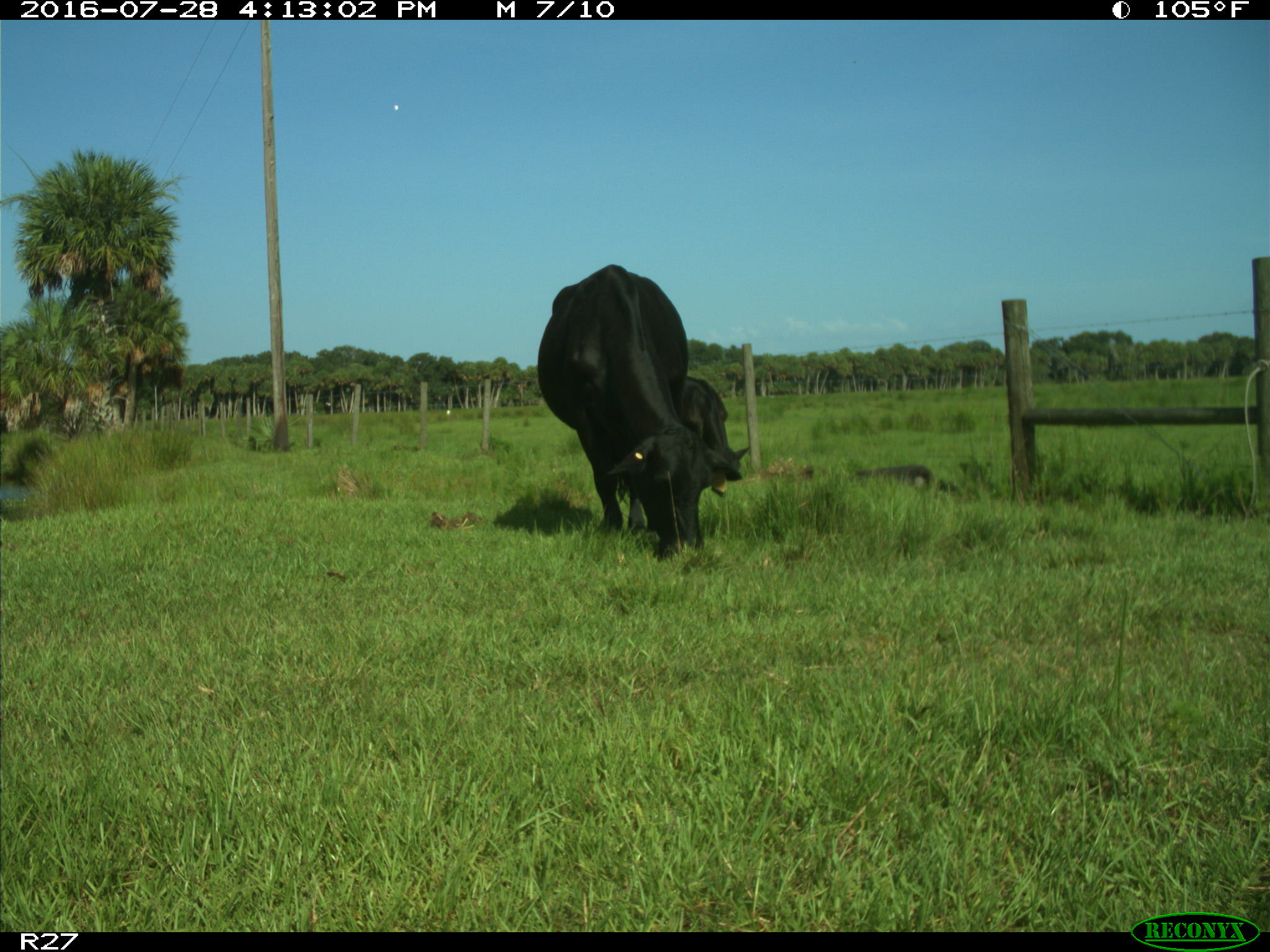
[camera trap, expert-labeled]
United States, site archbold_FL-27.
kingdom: Animalia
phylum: Chordata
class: Mammalia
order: Artiodactyla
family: Bovidae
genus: Bos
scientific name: Bos taurus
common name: domestic cow